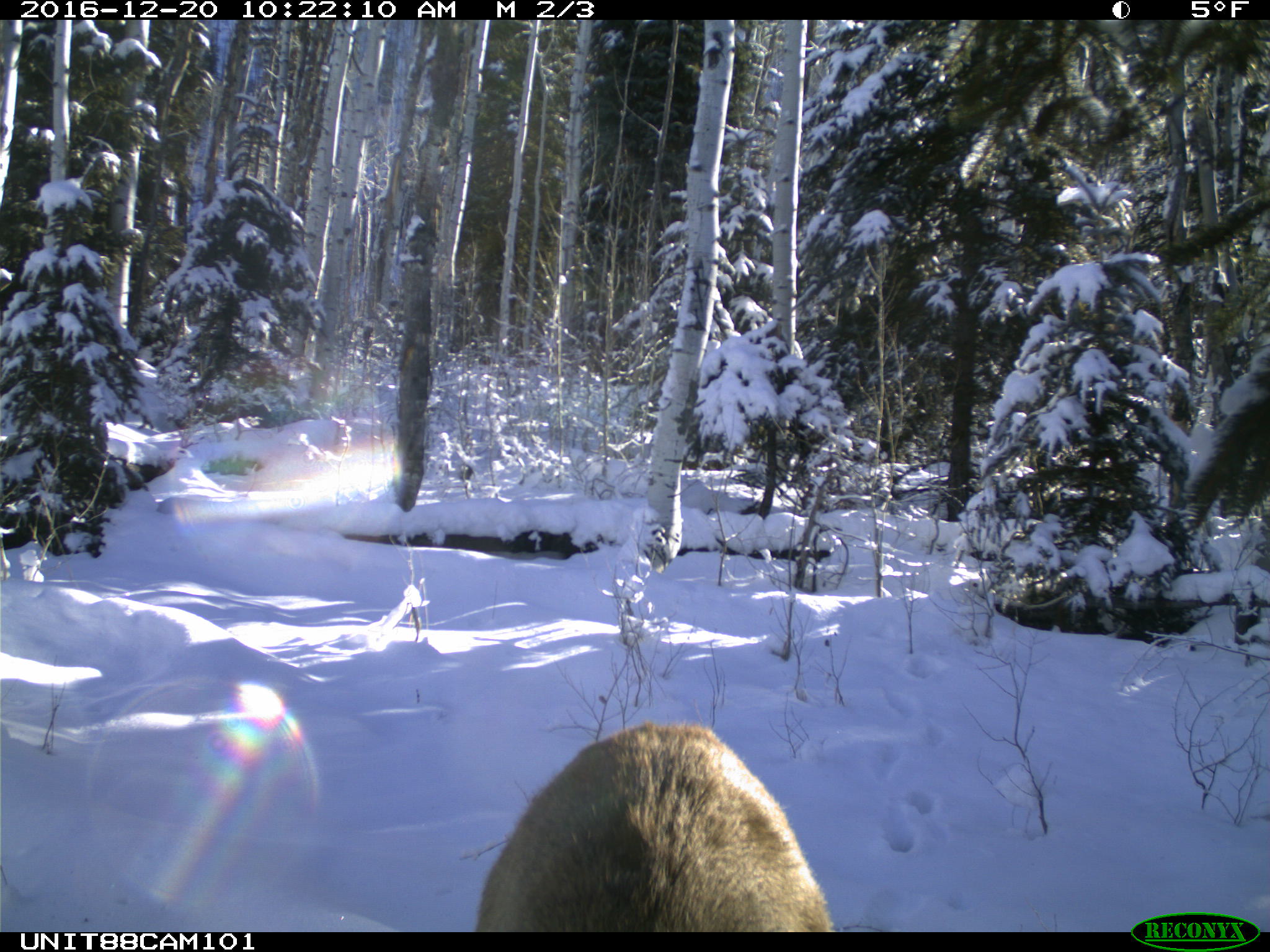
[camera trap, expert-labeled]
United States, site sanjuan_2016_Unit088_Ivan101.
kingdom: Animalia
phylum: Chordata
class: Mammalia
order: Artiodactyla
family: Cervidae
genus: Cervus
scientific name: Cervus elaphus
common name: red deer